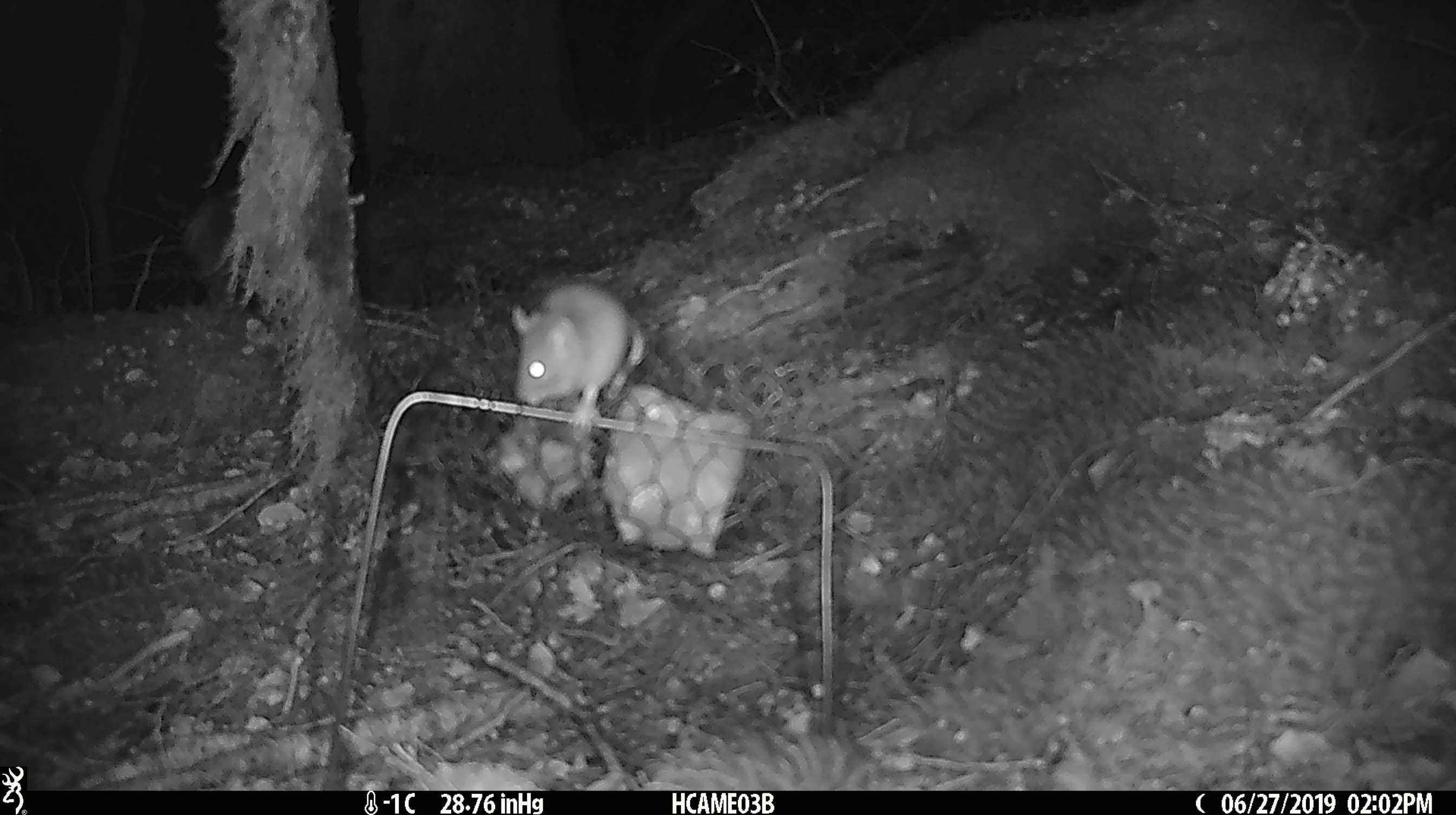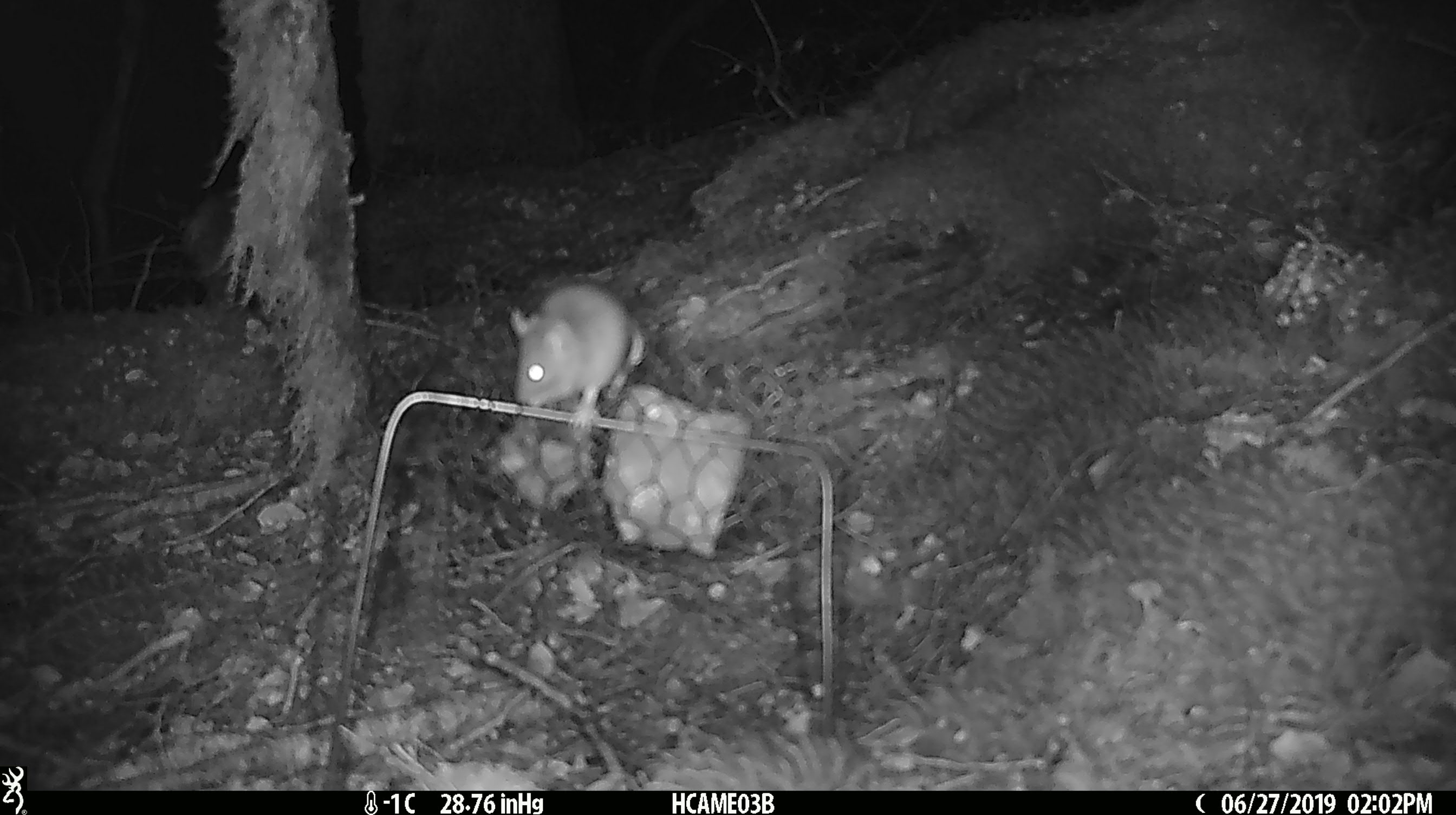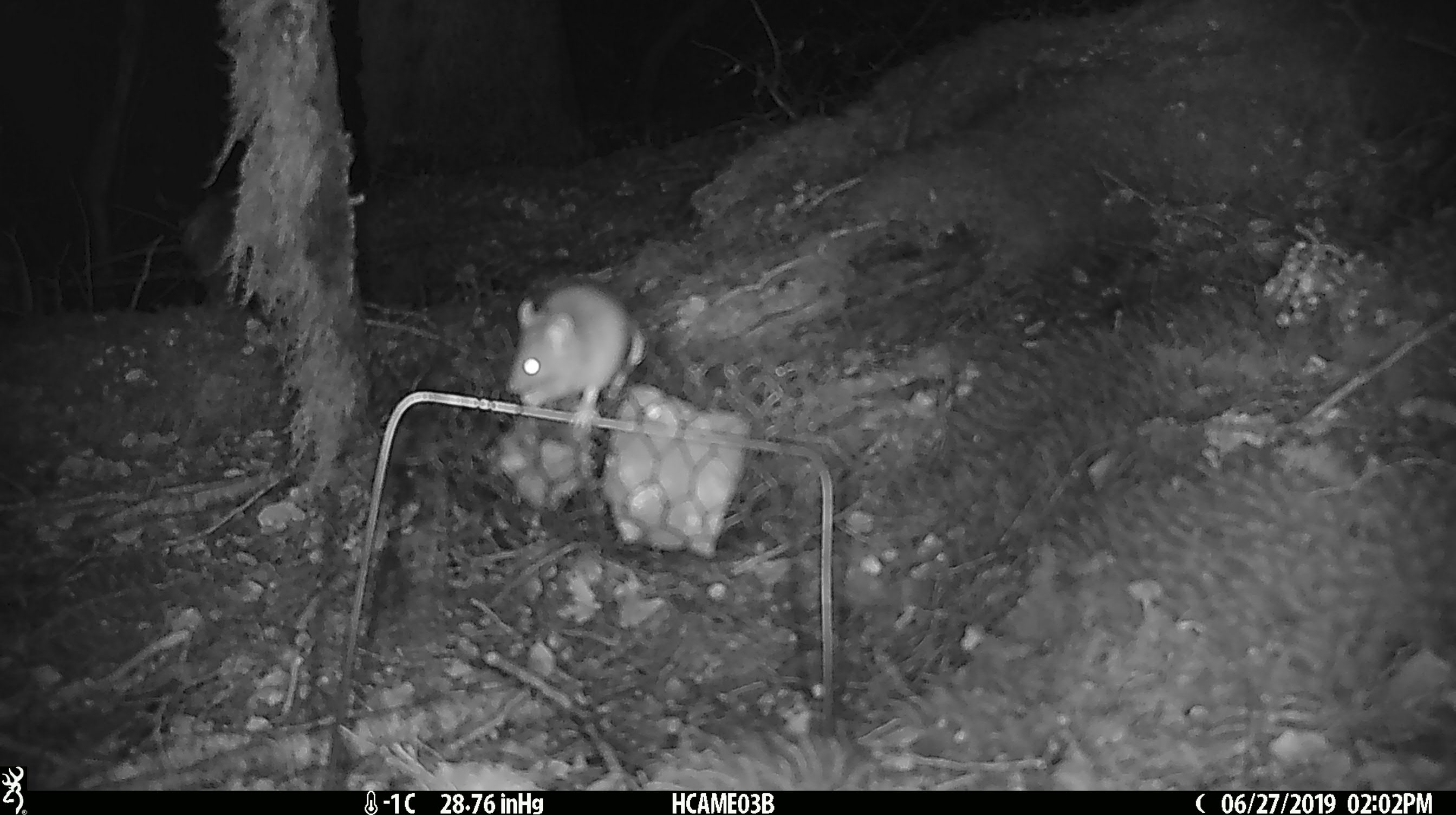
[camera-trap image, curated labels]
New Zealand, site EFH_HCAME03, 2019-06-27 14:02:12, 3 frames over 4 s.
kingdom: Animalia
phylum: Chordata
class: Mammalia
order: Rodentia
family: Muridae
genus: Mus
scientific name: Mus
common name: mouse